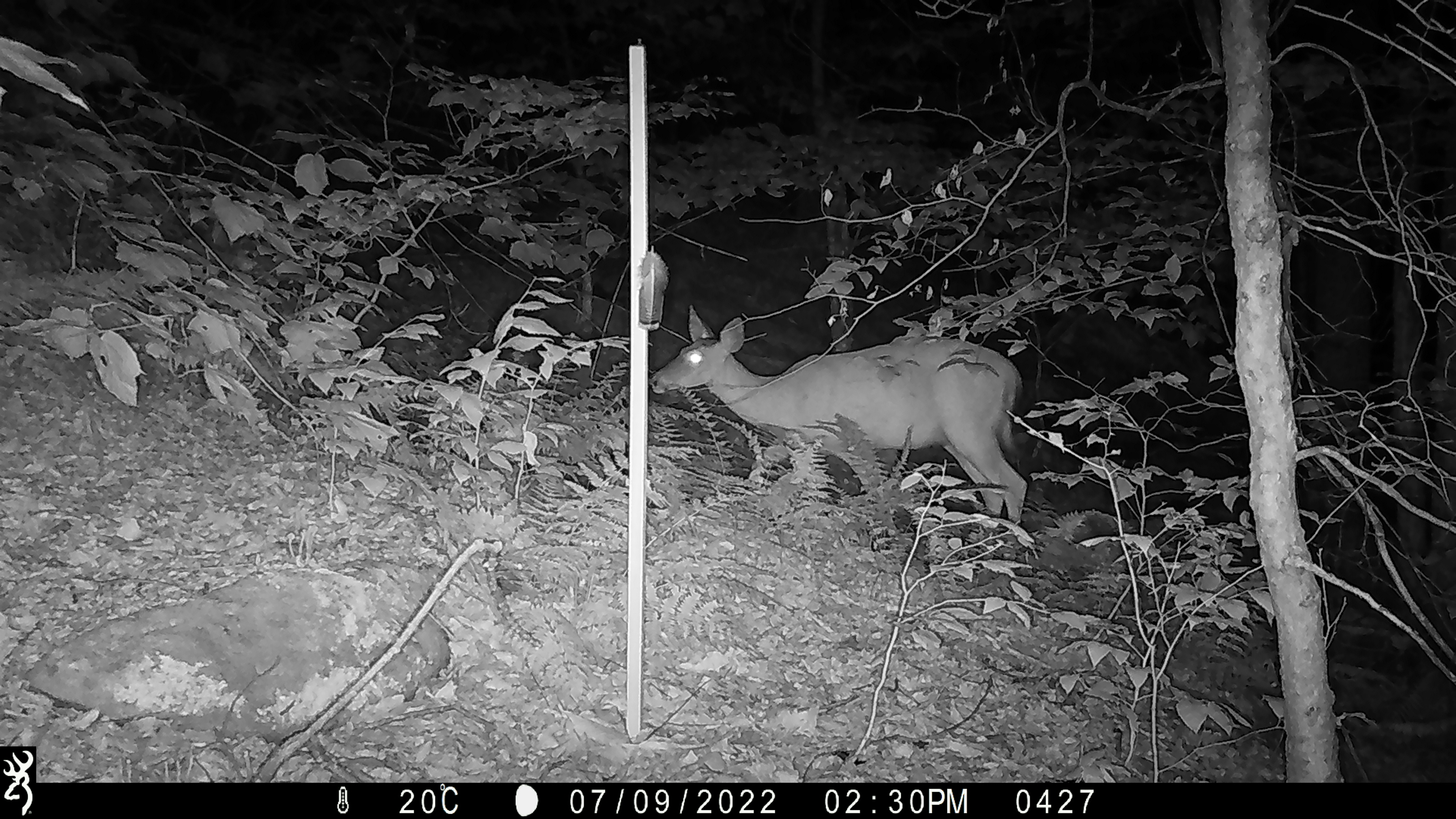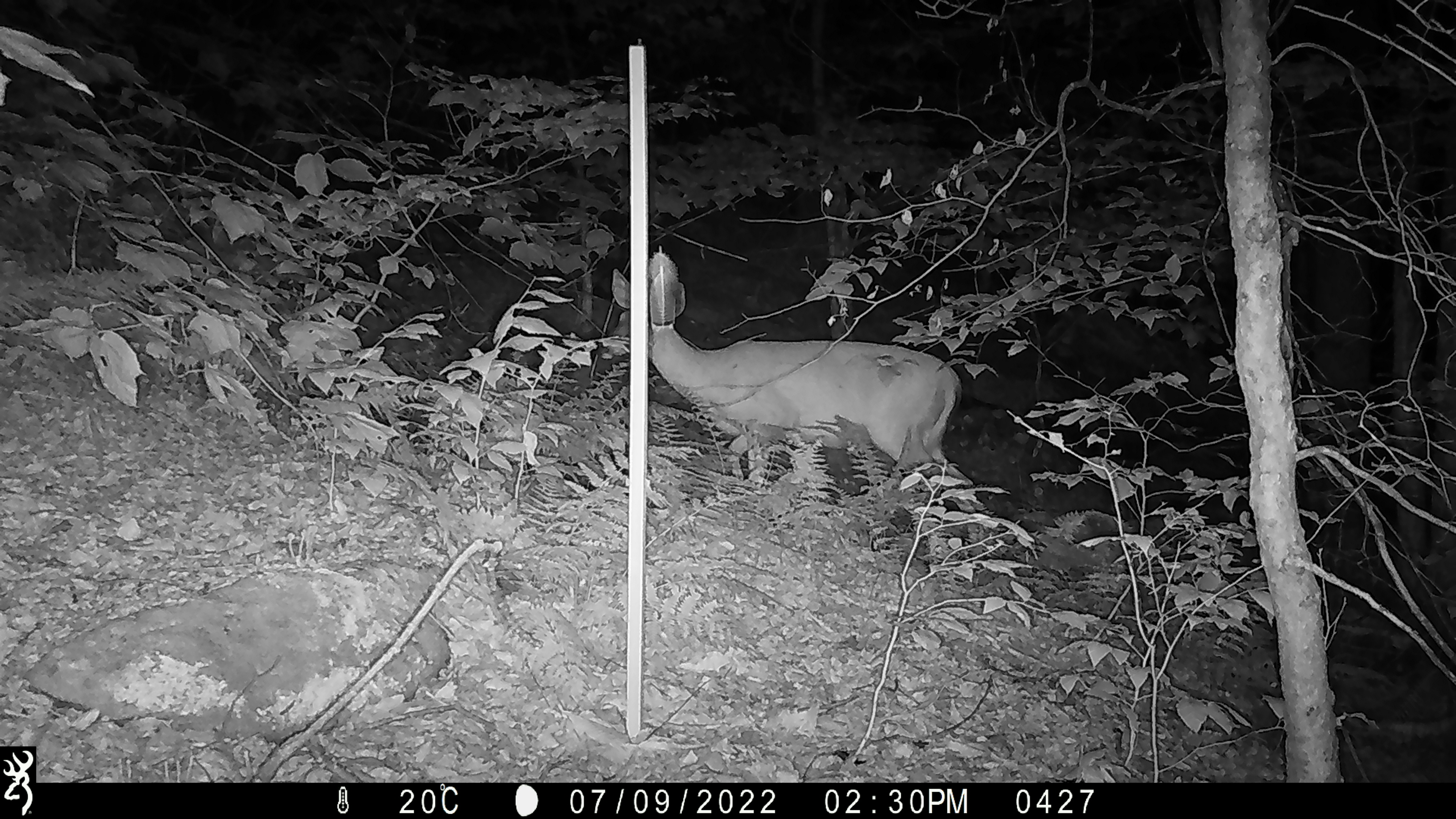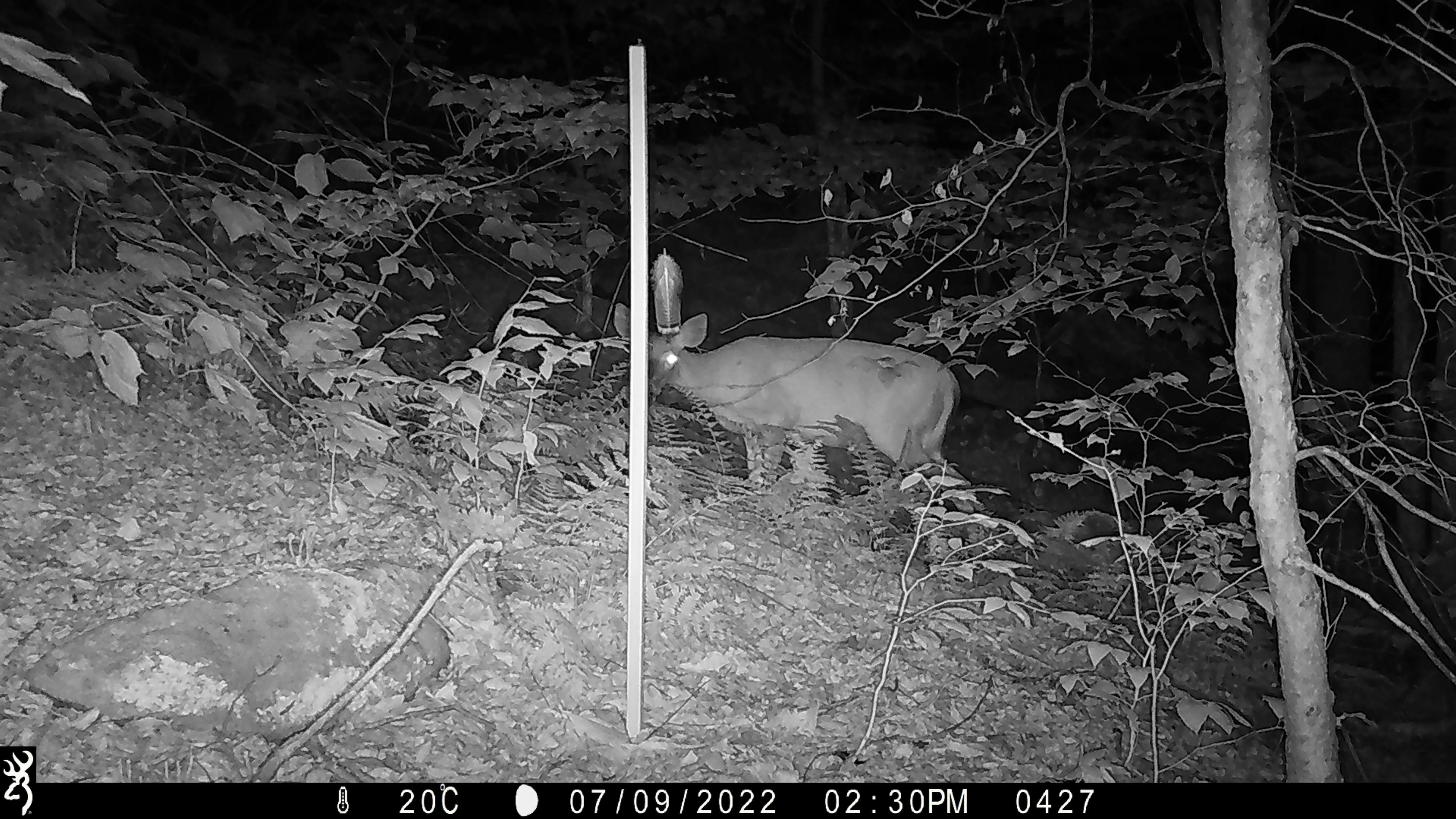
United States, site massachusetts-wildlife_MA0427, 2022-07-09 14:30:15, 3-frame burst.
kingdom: Animalia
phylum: Chordata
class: Mammalia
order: Artiodactyla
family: Cervidae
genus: Odocoileus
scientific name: Odocoileus virginianus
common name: white-tailed deer